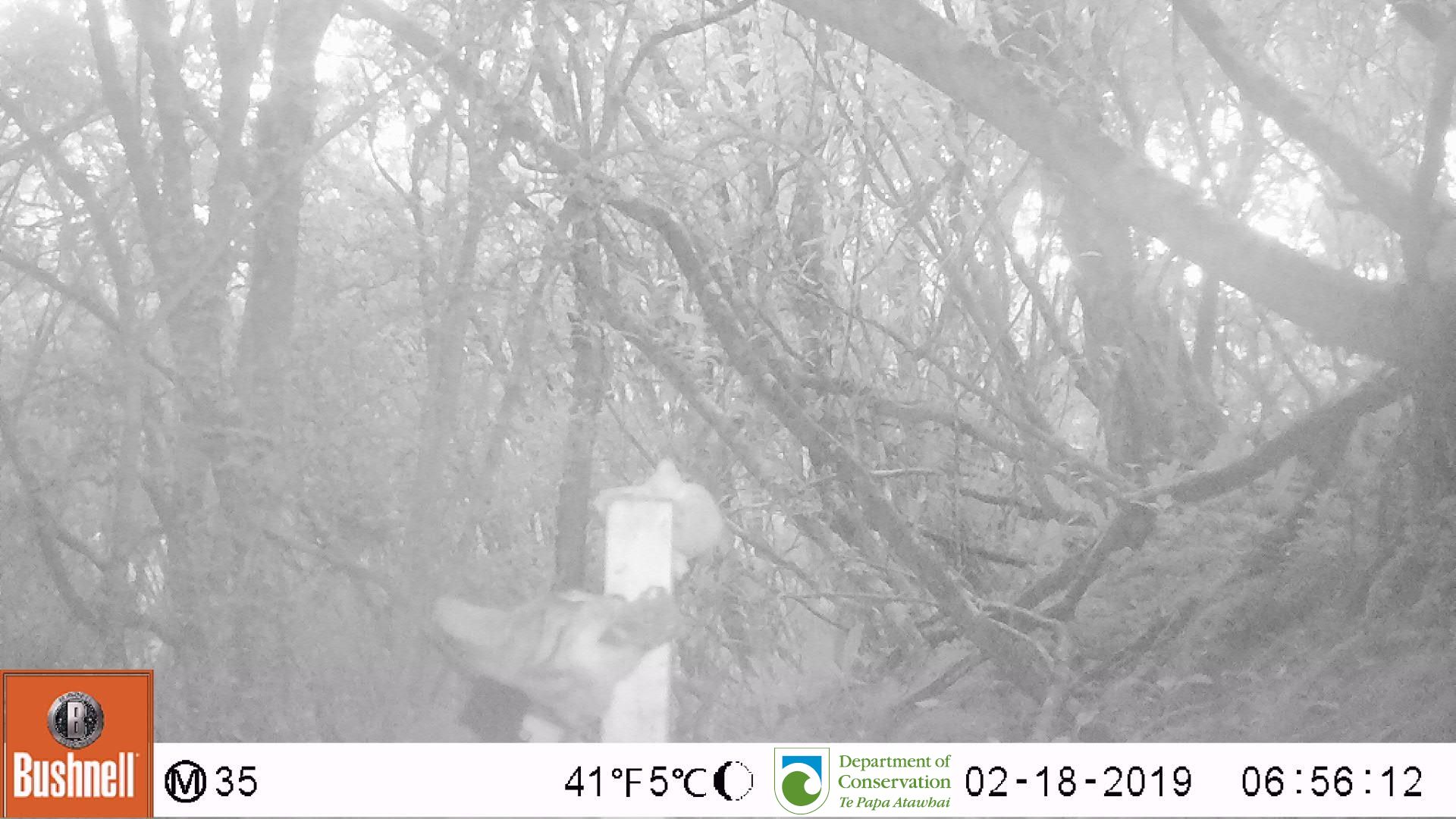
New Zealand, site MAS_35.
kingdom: Animalia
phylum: Chordata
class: Mammalia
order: Carnivora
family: Felidae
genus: Felis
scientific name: Felis catus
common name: domestic cat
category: cat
Cat (domestic cat) (Felis catus).